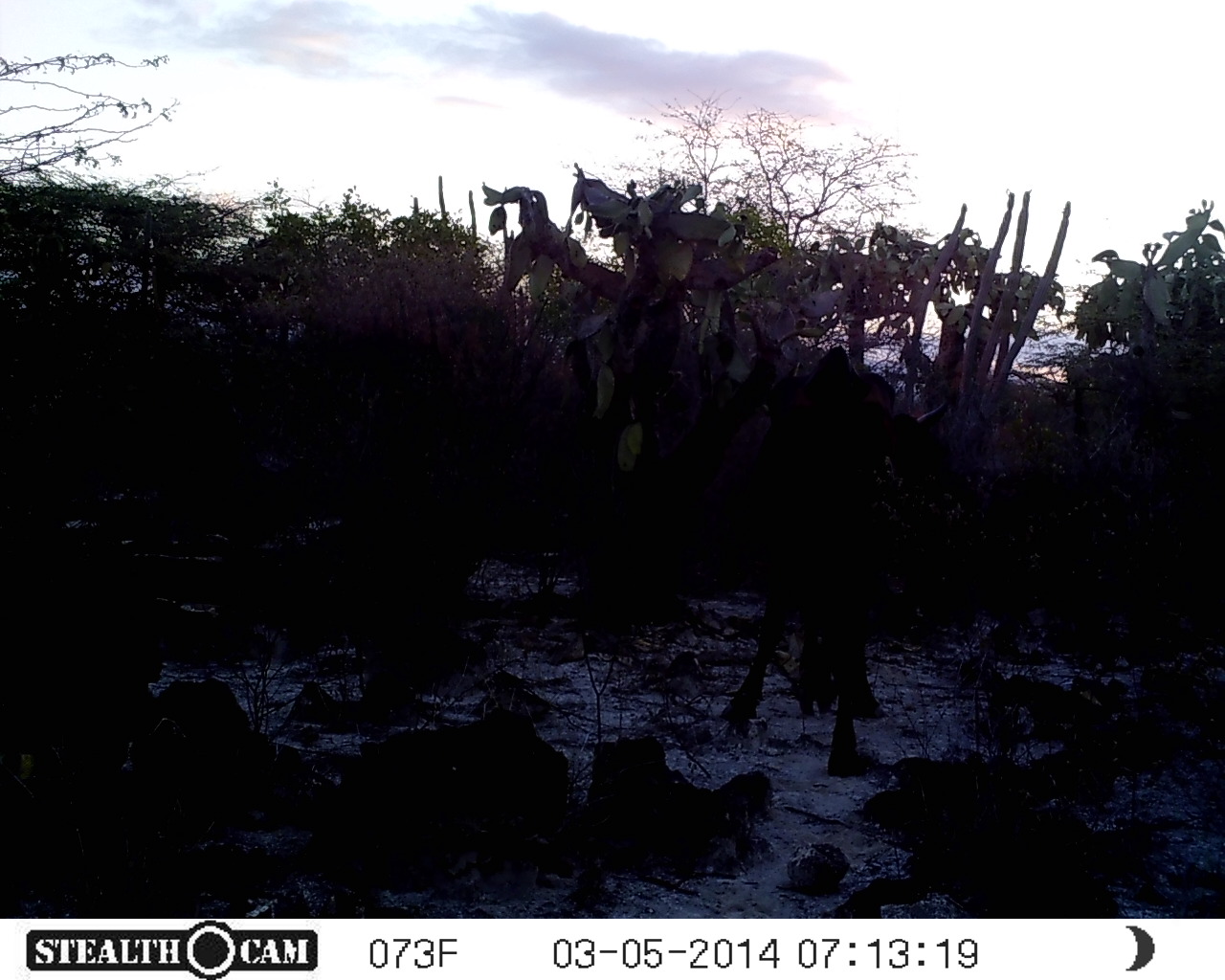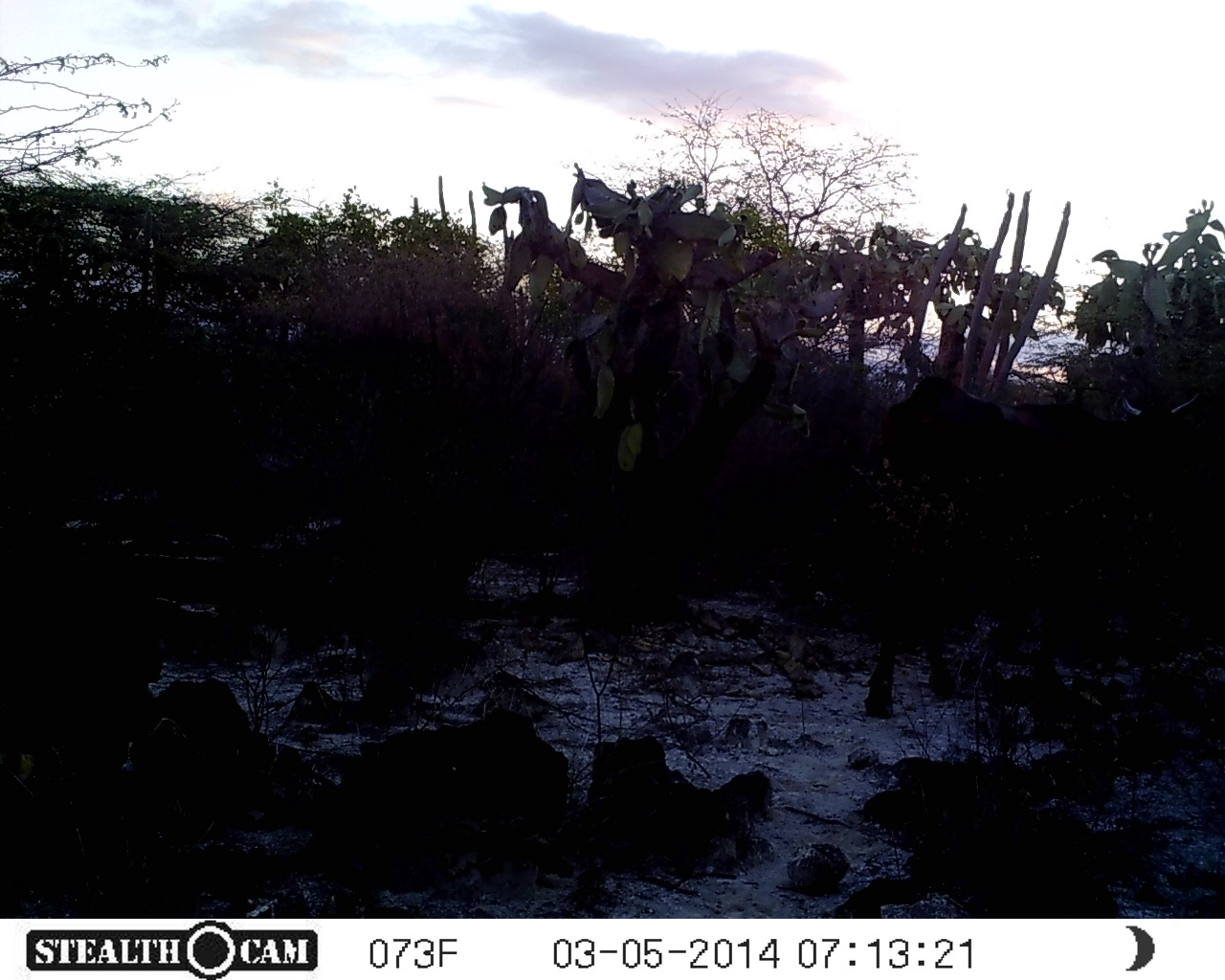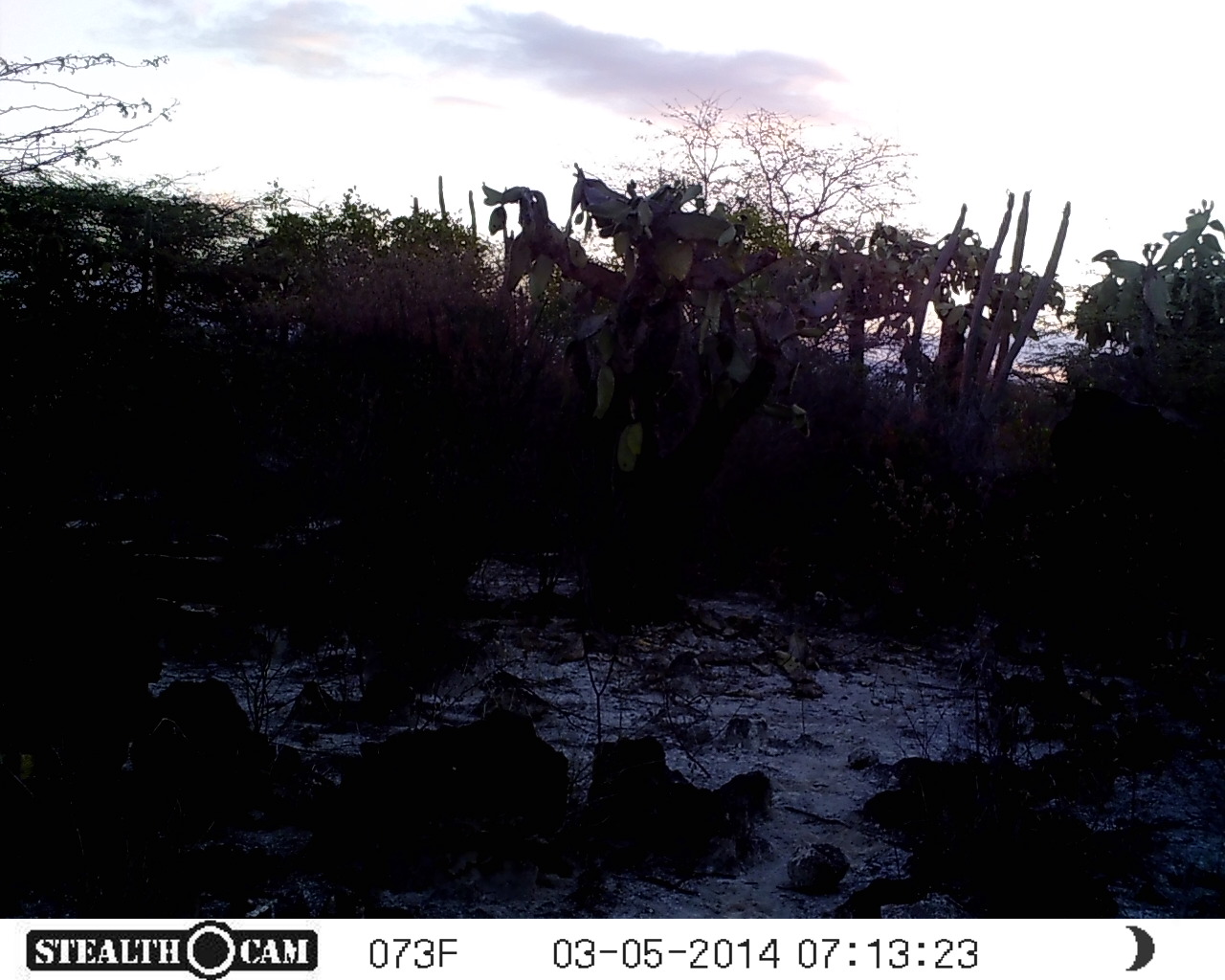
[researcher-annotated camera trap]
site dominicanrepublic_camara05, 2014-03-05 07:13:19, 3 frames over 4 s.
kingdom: Animalia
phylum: Chordata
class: Mammalia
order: Artiodactyla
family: Bovidae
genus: Bos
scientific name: Bos taurus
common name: cattle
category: cow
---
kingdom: Animalia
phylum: Chordata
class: Mammalia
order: Perissodactyla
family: Equidae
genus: Equus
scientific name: Equus asinus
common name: donkey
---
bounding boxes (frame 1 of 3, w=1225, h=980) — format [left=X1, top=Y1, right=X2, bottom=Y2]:
cow: [left=717, top=329, right=924, bottom=778]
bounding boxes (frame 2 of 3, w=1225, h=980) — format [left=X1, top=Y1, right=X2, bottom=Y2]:
cow: [left=865, top=356, right=1202, bottom=758]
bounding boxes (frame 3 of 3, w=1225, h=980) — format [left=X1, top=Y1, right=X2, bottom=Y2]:
donkey: [left=1021, top=384, right=1225, bottom=719]